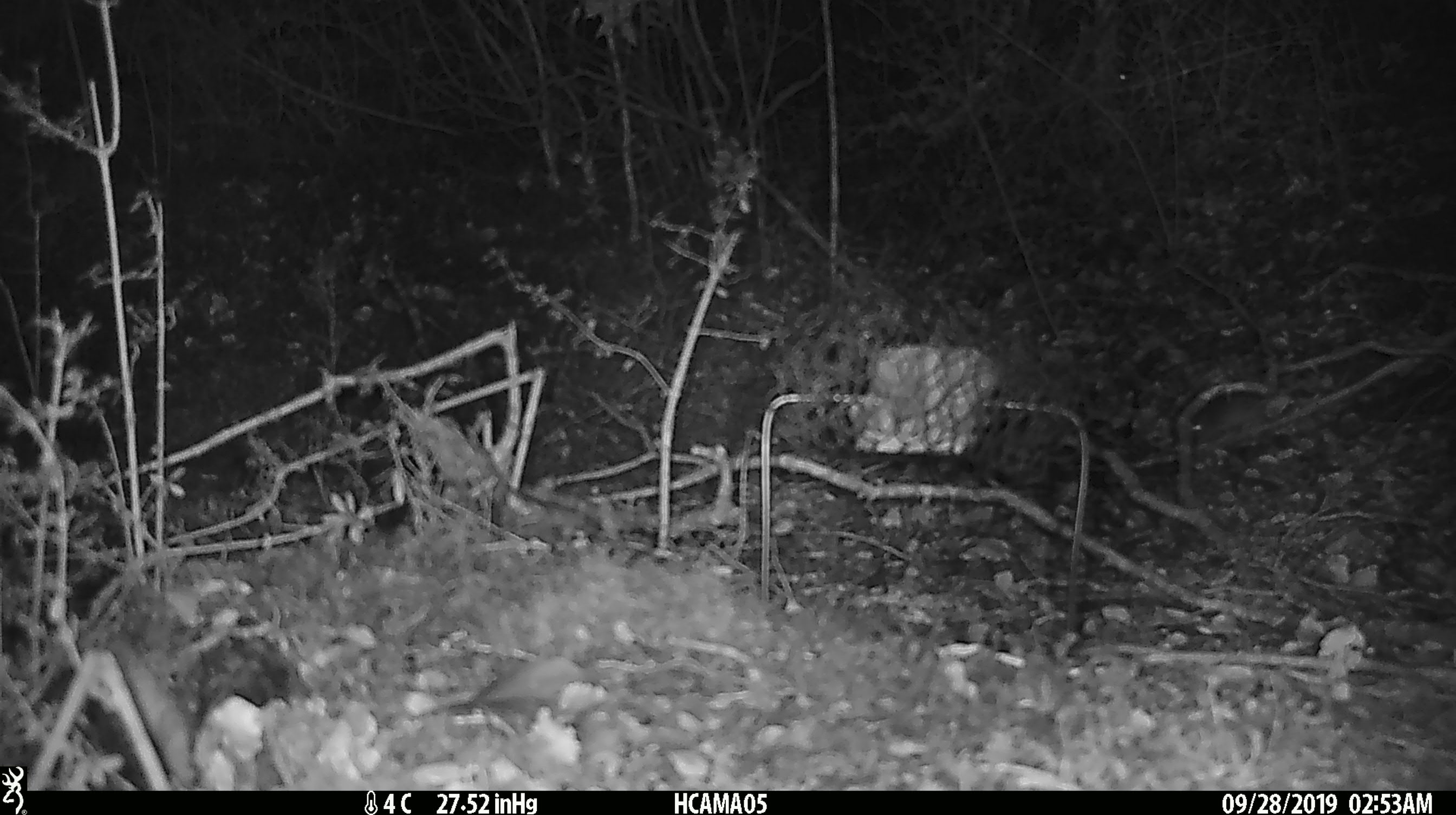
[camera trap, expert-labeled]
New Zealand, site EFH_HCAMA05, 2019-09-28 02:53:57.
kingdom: Animalia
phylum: Chordata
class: Mammalia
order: Rodentia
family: Muridae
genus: Mus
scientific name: Mus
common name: mouse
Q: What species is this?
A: Mouse (Mus).